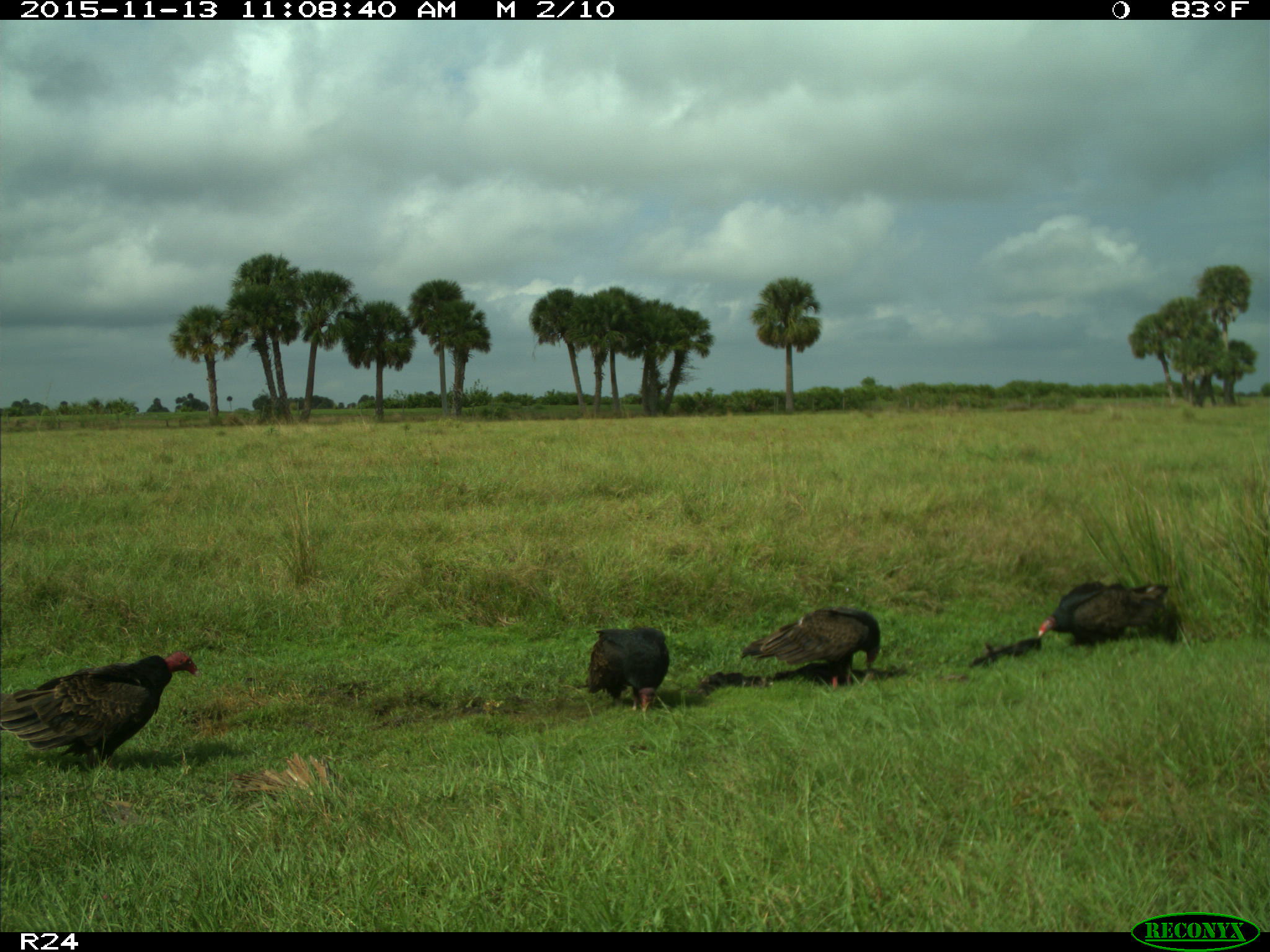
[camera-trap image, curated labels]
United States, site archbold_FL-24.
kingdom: Animalia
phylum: Chordata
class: Aves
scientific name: Aves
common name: birds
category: unidentified bird